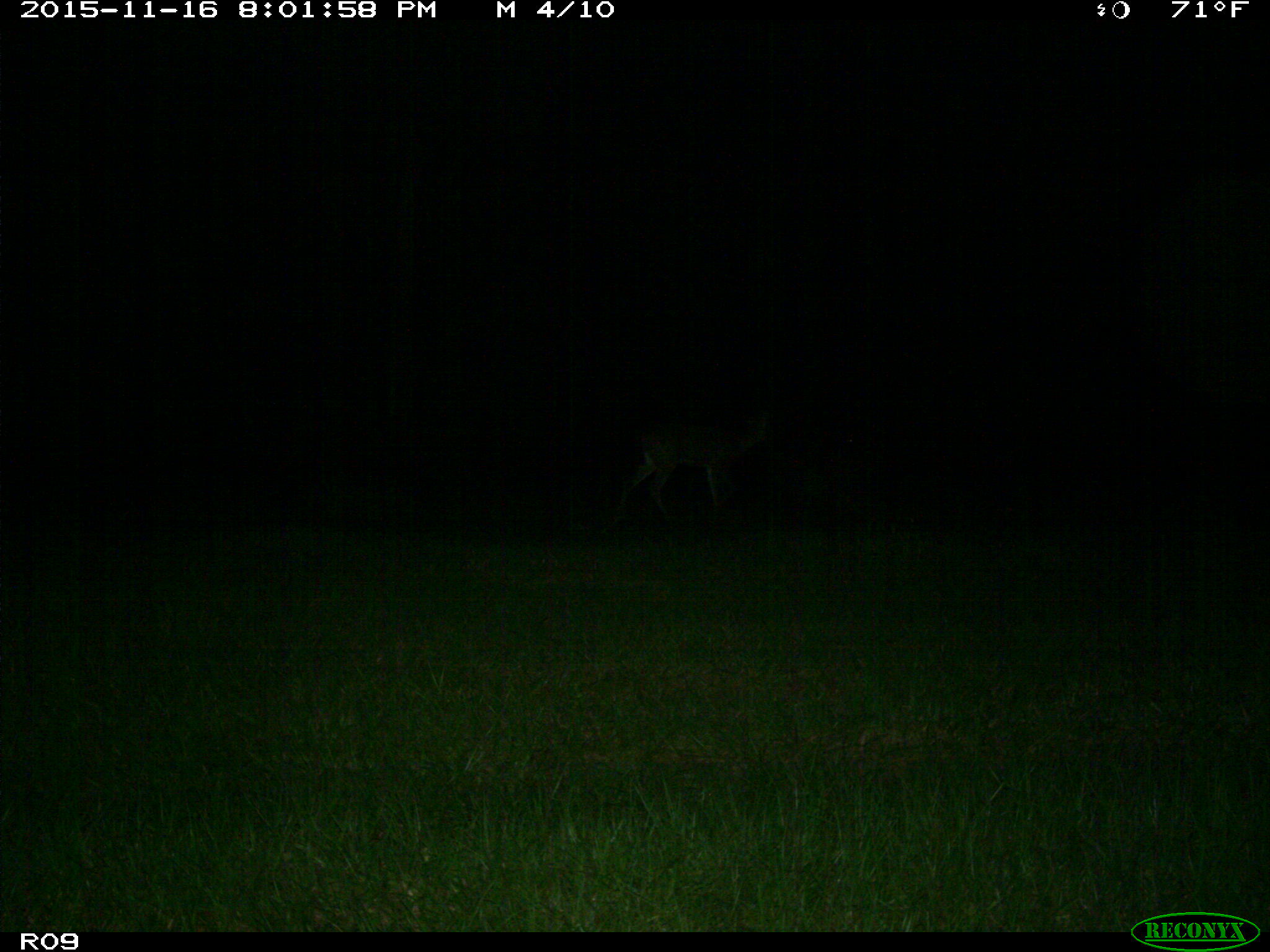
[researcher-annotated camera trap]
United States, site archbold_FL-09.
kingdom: Animalia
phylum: Chordata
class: Mammalia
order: Artiodactyla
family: Cervidae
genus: Odocoileus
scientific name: Odocoileus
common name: deer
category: unidentified deer